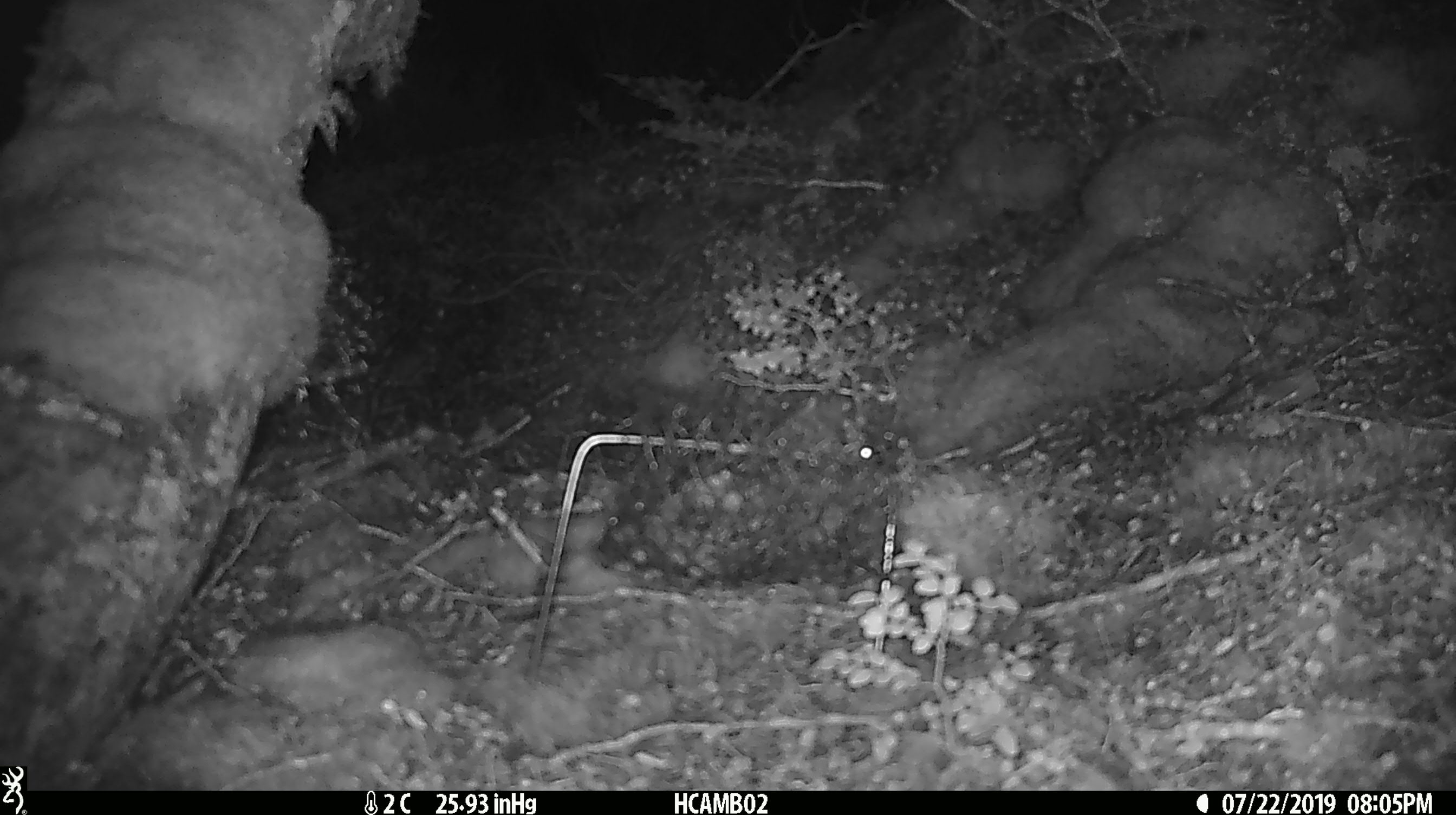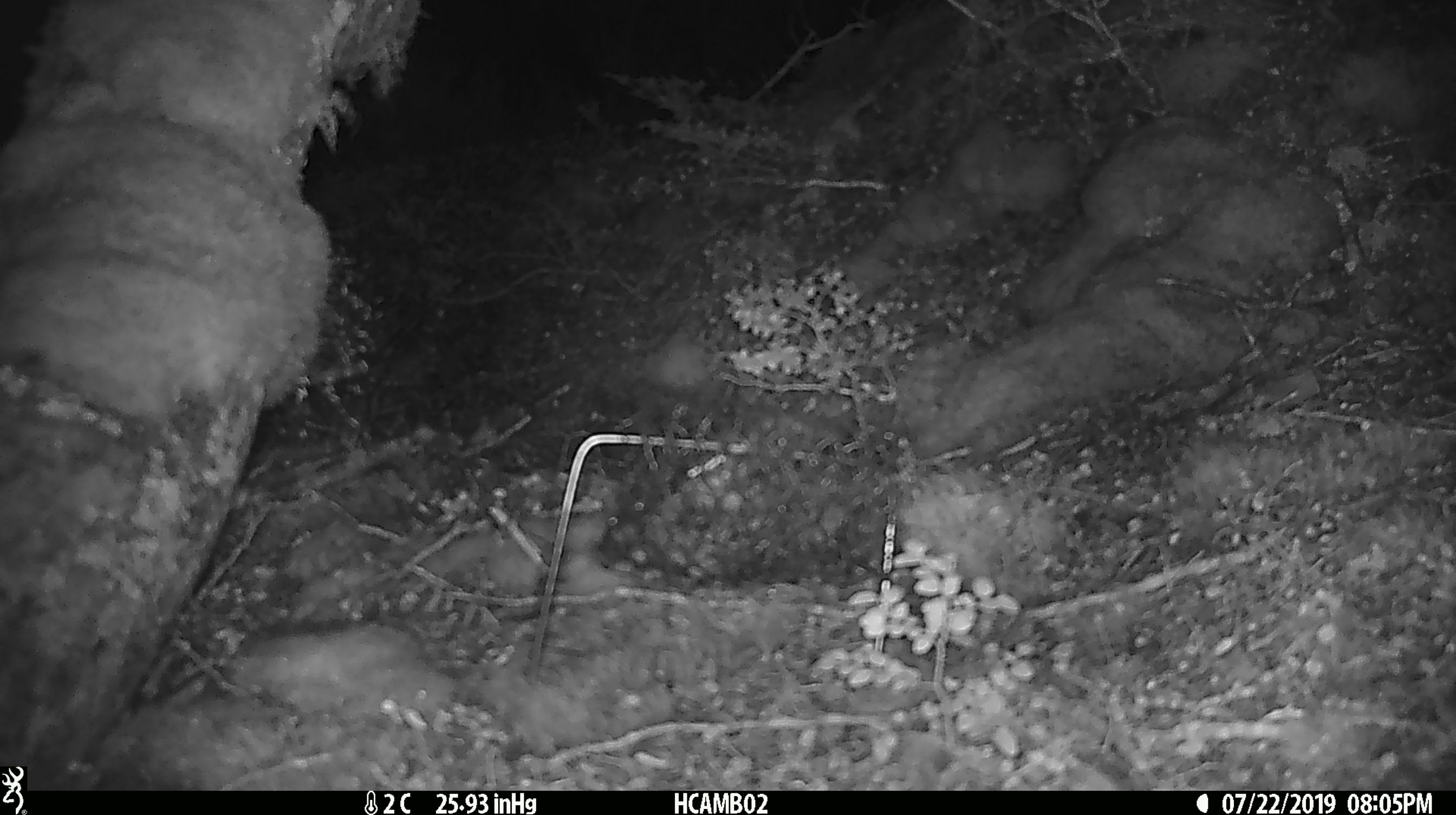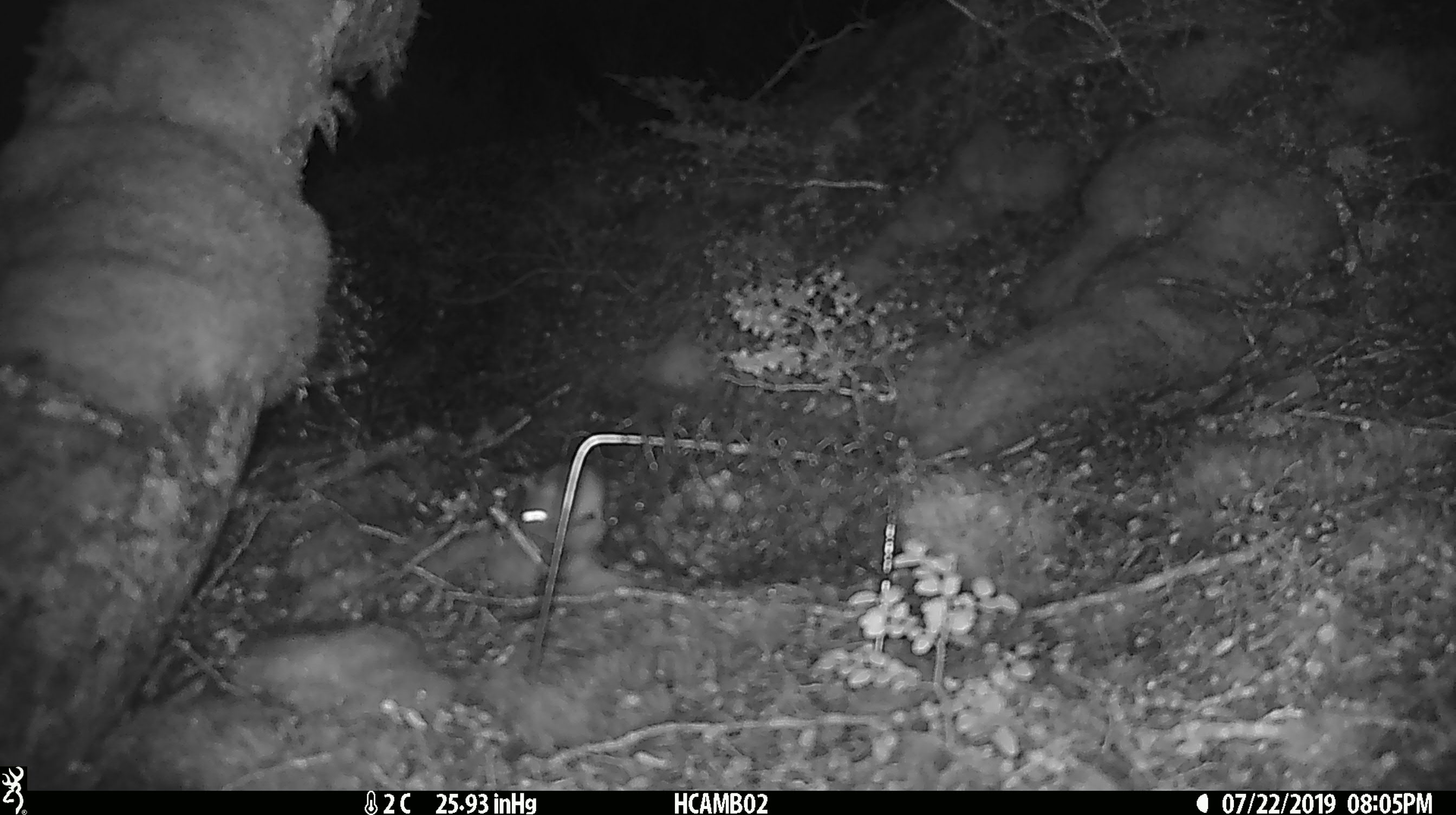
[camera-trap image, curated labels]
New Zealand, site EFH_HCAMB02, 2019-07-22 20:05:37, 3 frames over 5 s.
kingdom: Animalia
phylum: Chordata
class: Mammalia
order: Rodentia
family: Muridae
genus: Mus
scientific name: Mus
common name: mouse